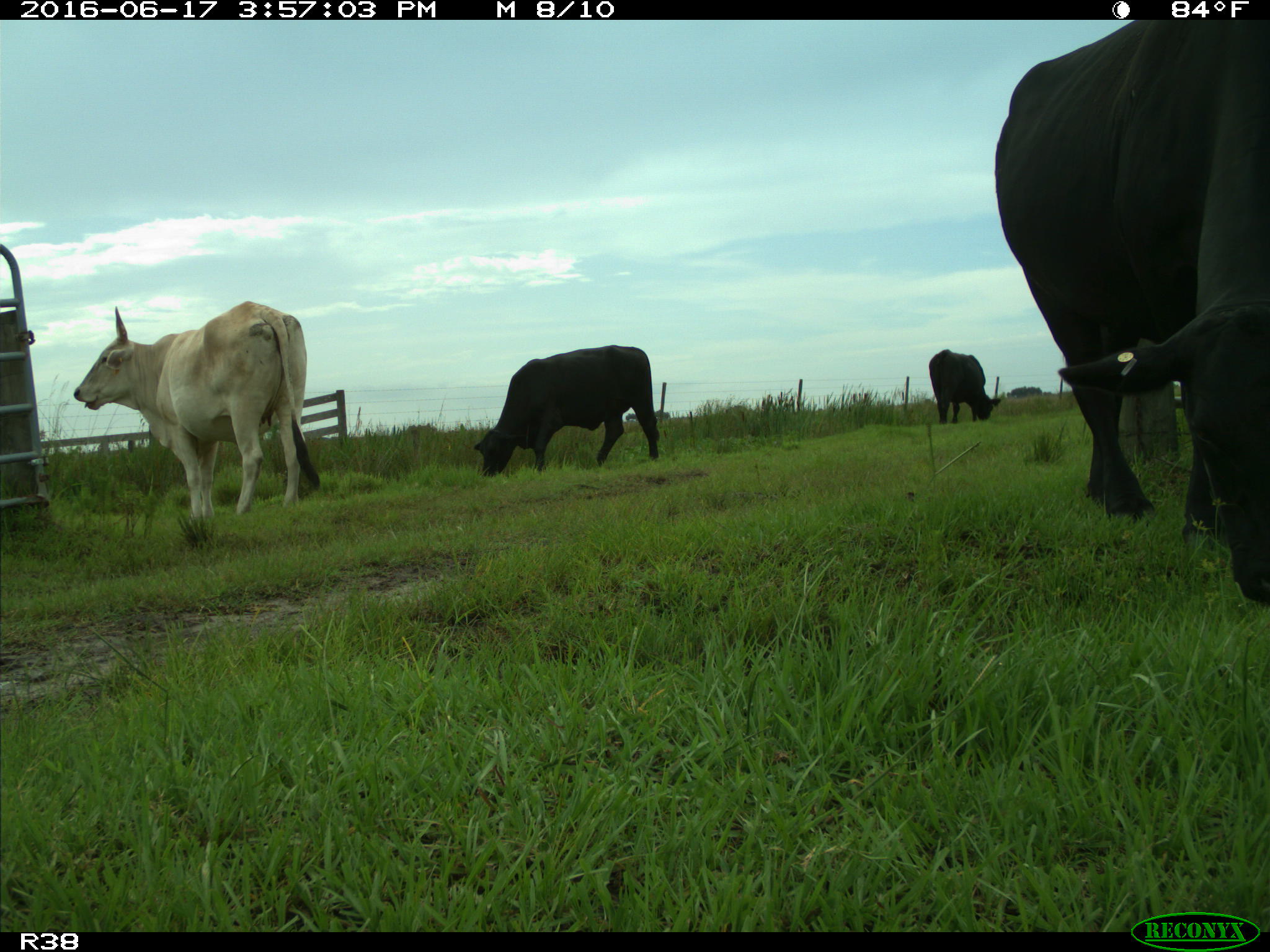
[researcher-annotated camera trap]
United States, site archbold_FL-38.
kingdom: Animalia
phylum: Chordata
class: Mammalia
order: Artiodactyla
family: Bovidae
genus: Bos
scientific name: Bos taurus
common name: domestic cow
Bos taurus (domestic cow).